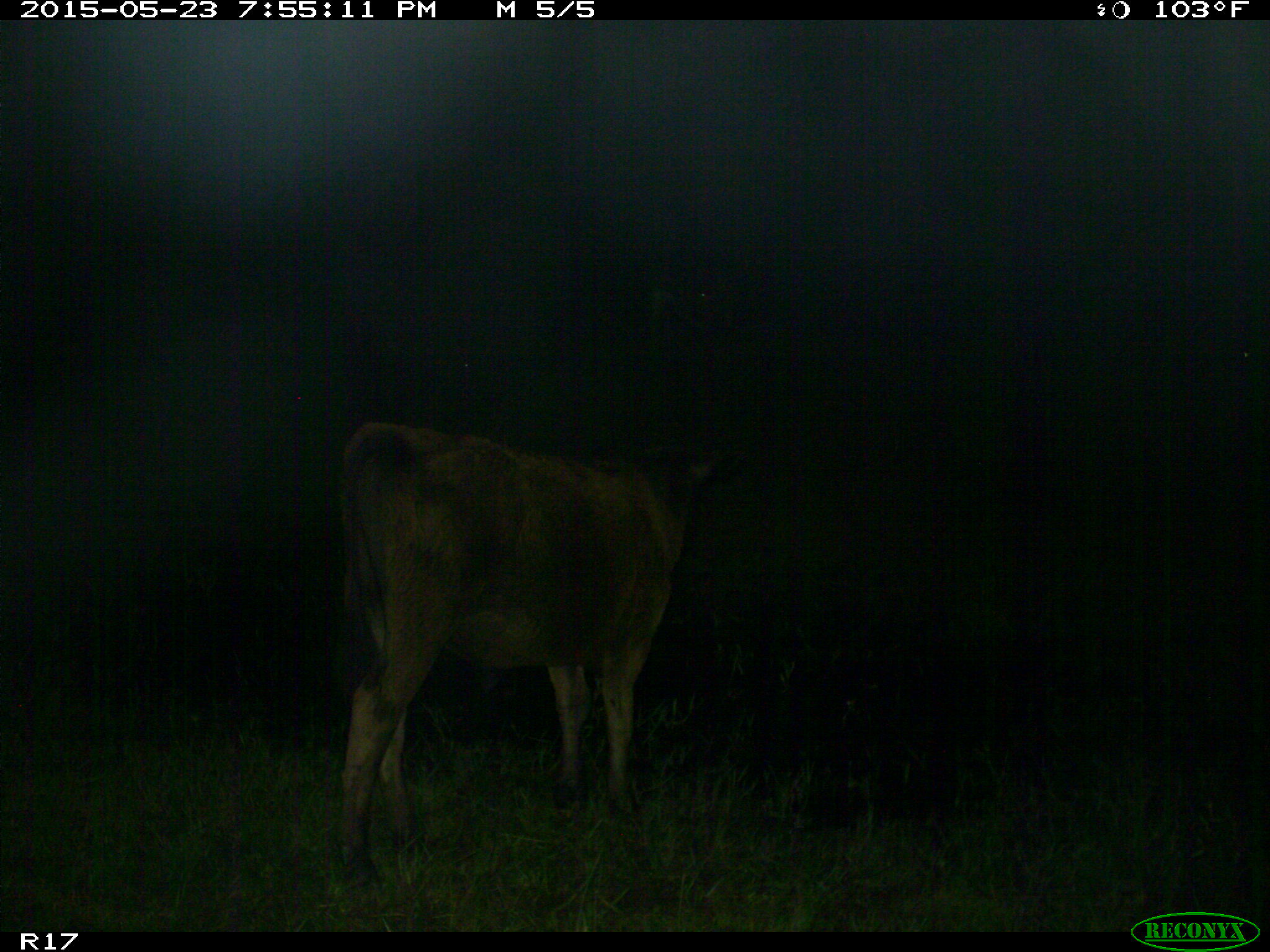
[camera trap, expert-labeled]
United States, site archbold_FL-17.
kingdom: Animalia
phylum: Chordata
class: Mammalia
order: Artiodactyla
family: Bovidae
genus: Bos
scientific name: Bos taurus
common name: domestic cow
Bos taurus (domestic cow).